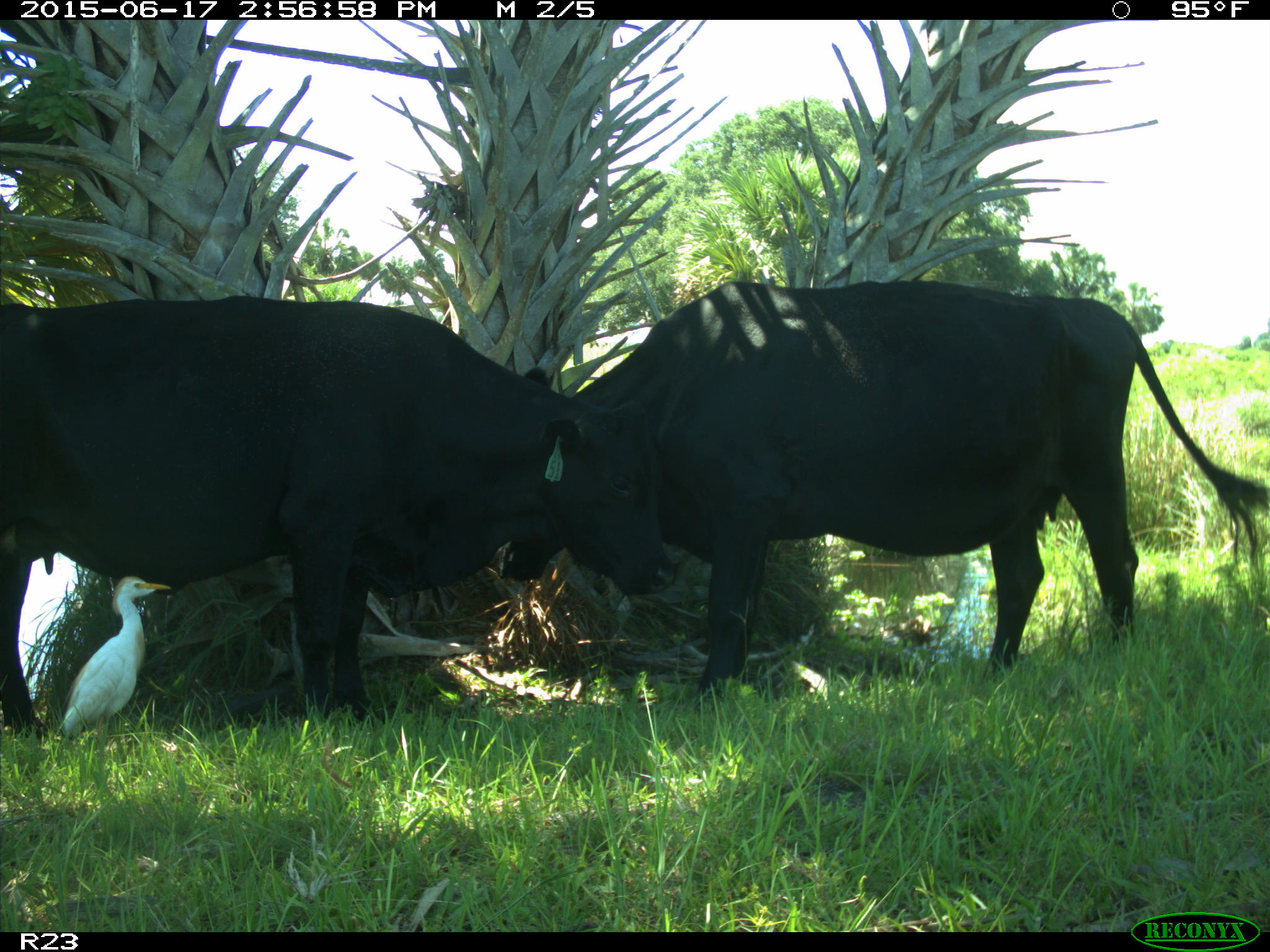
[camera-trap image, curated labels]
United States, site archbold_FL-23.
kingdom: Animalia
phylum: Chordata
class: Mammalia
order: Artiodactyla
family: Bovidae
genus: Bos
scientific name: Bos taurus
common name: domestic cow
Bos taurus (domestic cow).